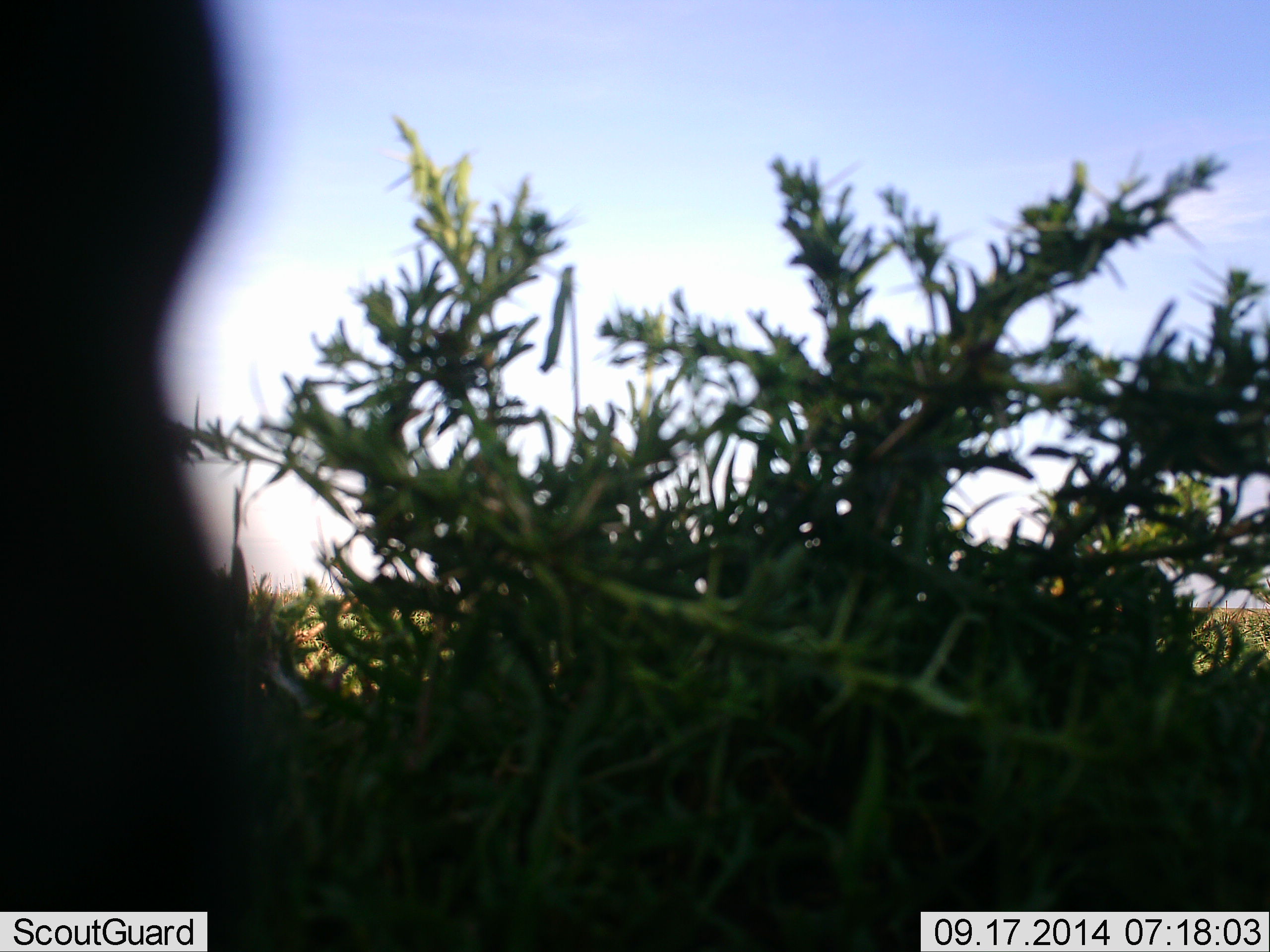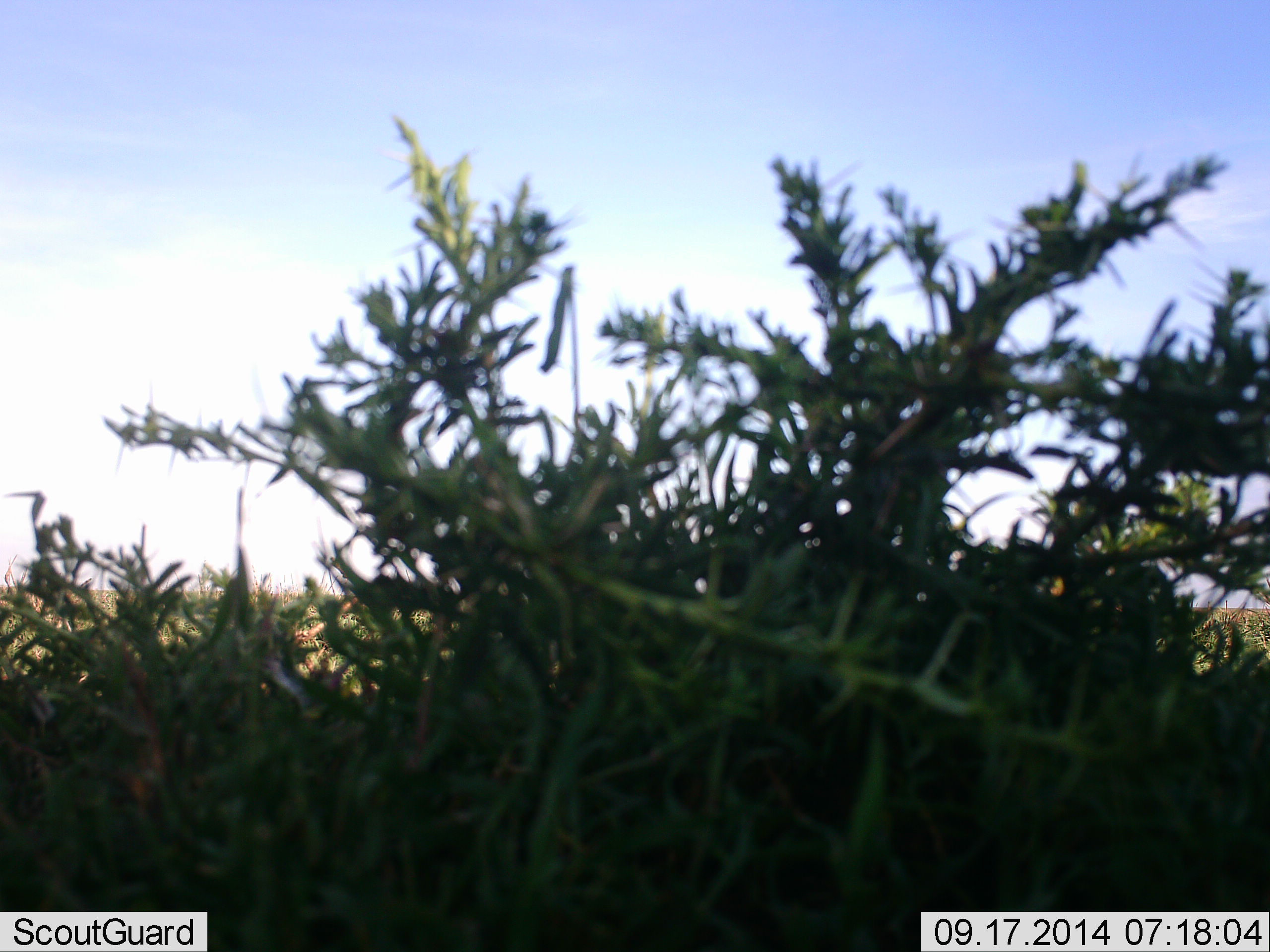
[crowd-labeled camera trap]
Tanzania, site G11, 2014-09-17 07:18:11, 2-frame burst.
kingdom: Animalia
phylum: Chordata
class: Mammalia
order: Artiodactyla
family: Bovidae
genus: Eudorcas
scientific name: Eudorcas thomsonii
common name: thomson's gazelle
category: gazellethomsons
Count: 1.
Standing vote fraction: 50%.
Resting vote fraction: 0%.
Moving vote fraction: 0%.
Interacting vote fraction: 0%.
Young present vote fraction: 0%.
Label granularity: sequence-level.